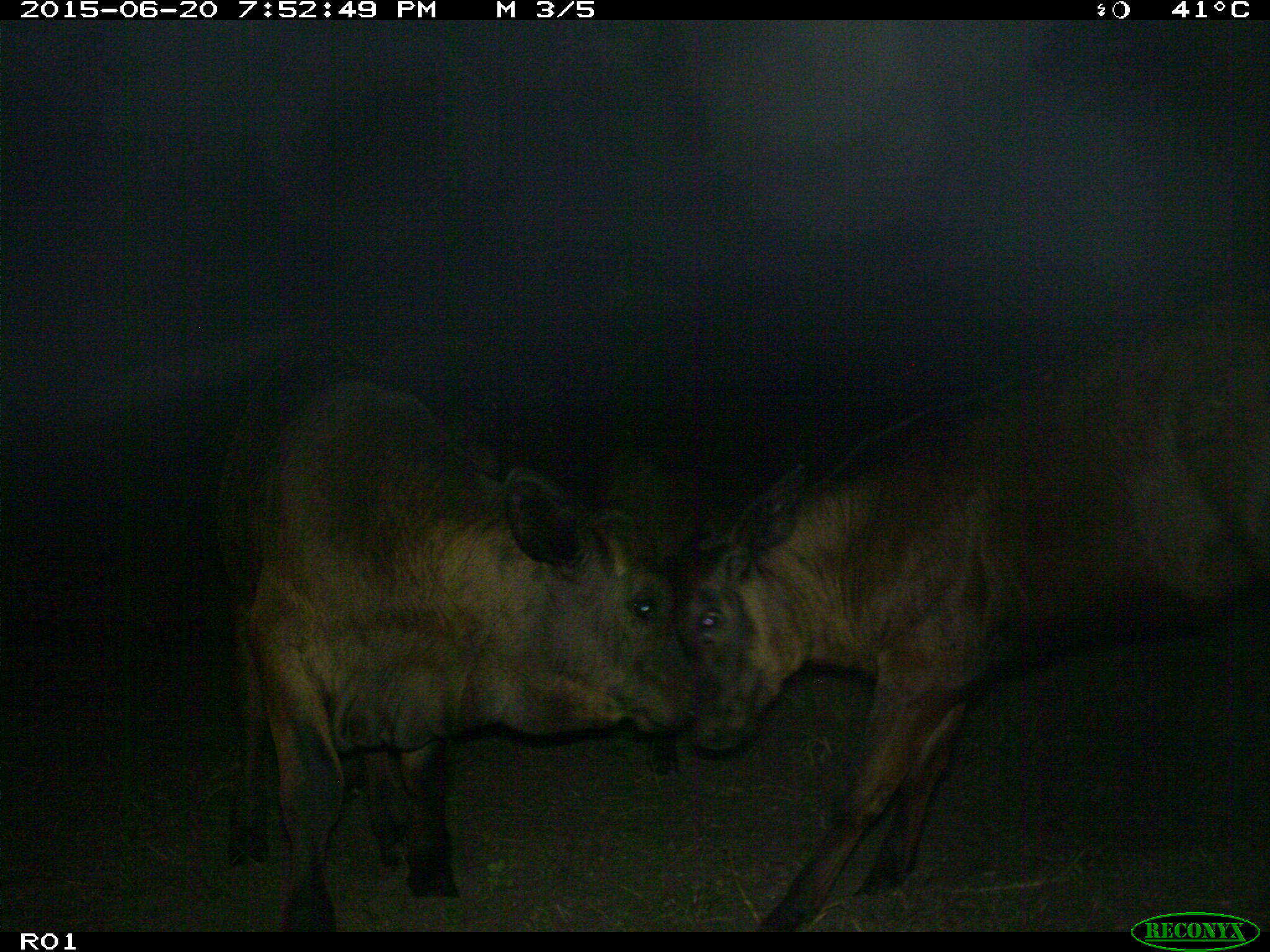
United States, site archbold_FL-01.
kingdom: Animalia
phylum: Chordata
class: Mammalia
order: Artiodactyla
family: Bovidae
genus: Bos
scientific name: Bos taurus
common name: domestic cow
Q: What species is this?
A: Bos taurus (domestic cow).